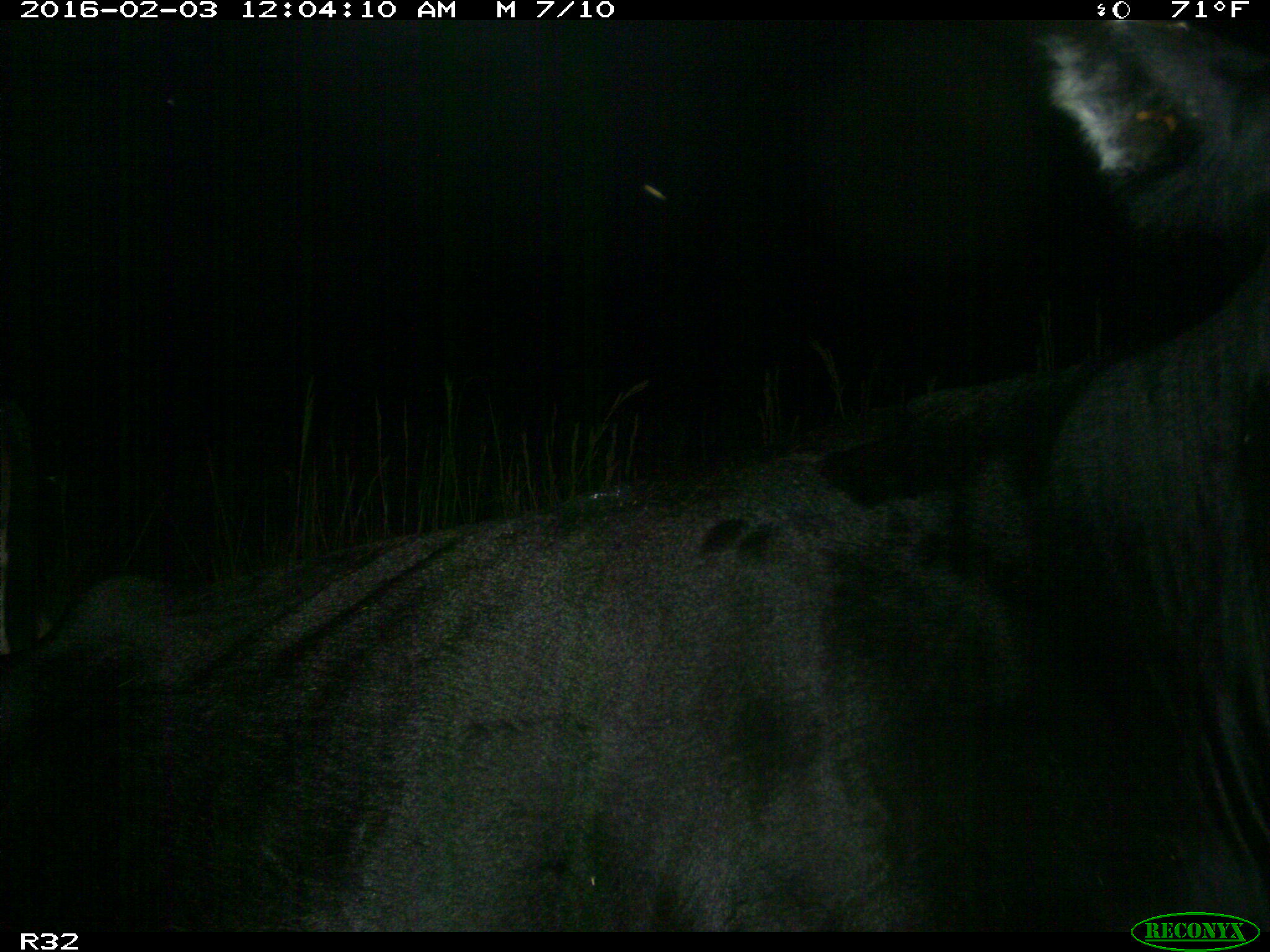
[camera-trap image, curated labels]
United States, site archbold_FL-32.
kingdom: Animalia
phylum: Chordata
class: Mammalia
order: Artiodactyla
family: Bovidae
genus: Bos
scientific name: Bos taurus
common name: domestic cow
Bos taurus (domestic cow).